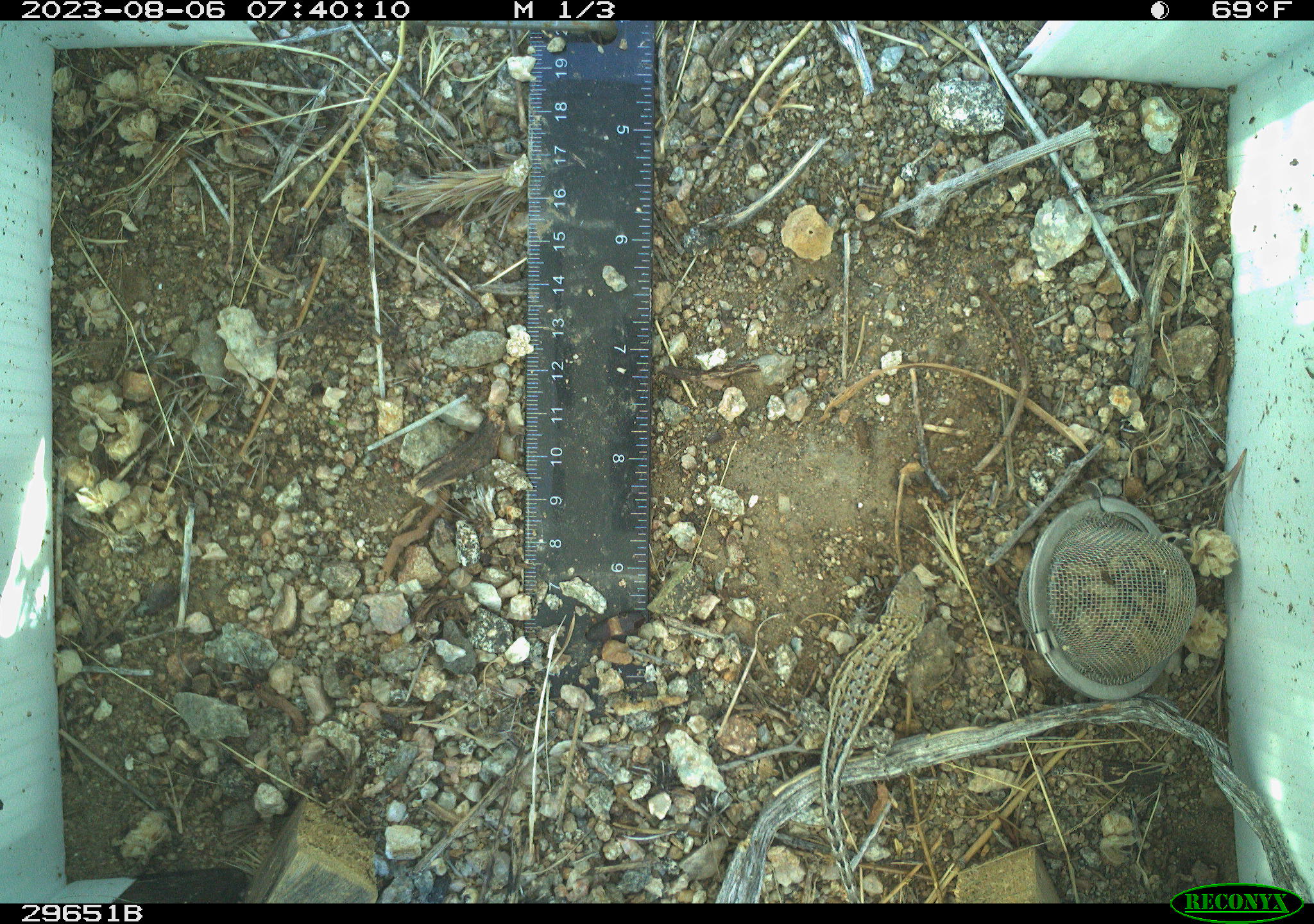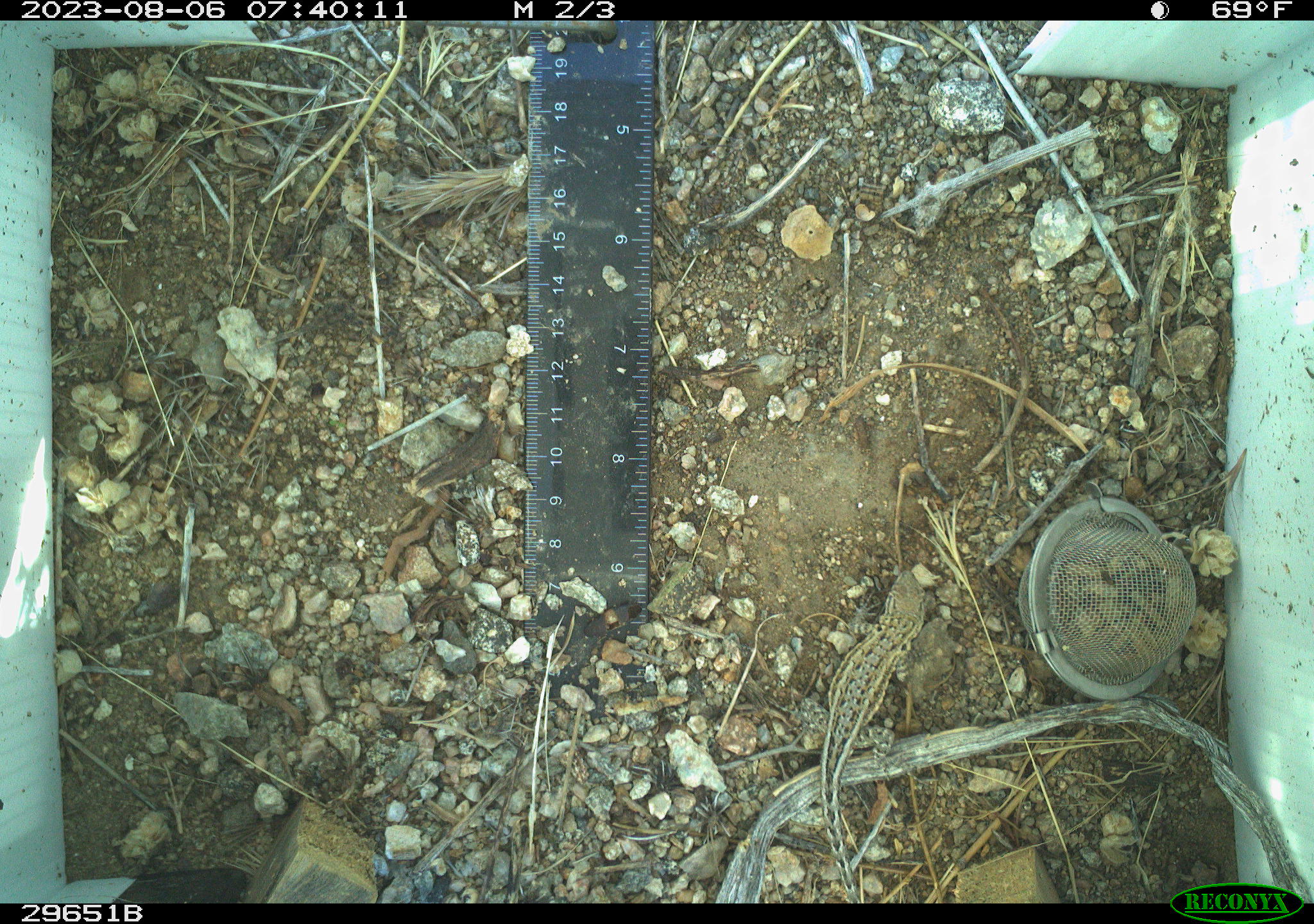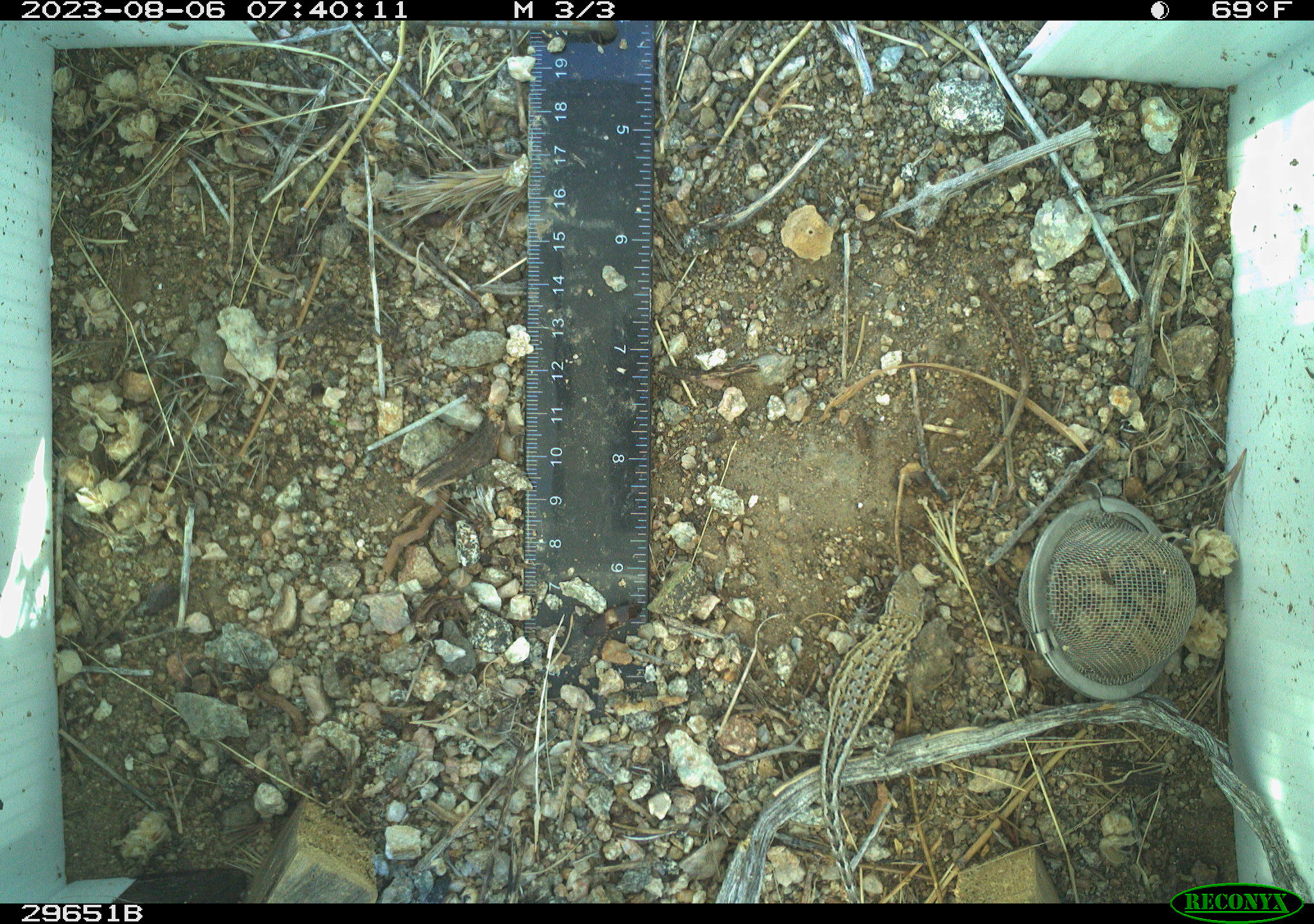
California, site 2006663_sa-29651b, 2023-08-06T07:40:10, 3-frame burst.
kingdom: Animalia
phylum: Chordata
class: Reptilia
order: Squamata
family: Phrynosomatidae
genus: Uta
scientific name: Uta stansburiana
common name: common side-blotched lizard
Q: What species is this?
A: Common side-blotched lizard (Uta stansburiana).